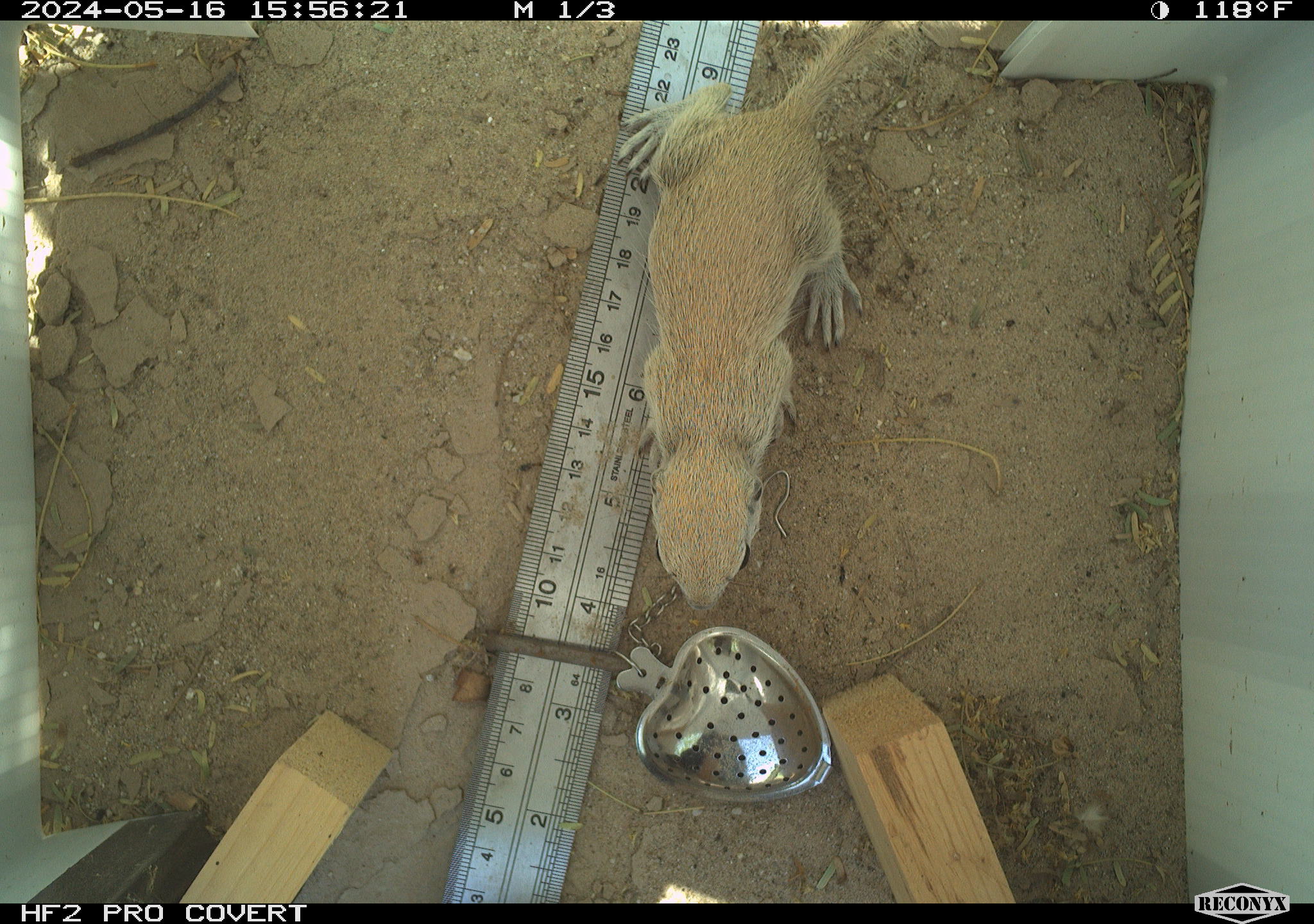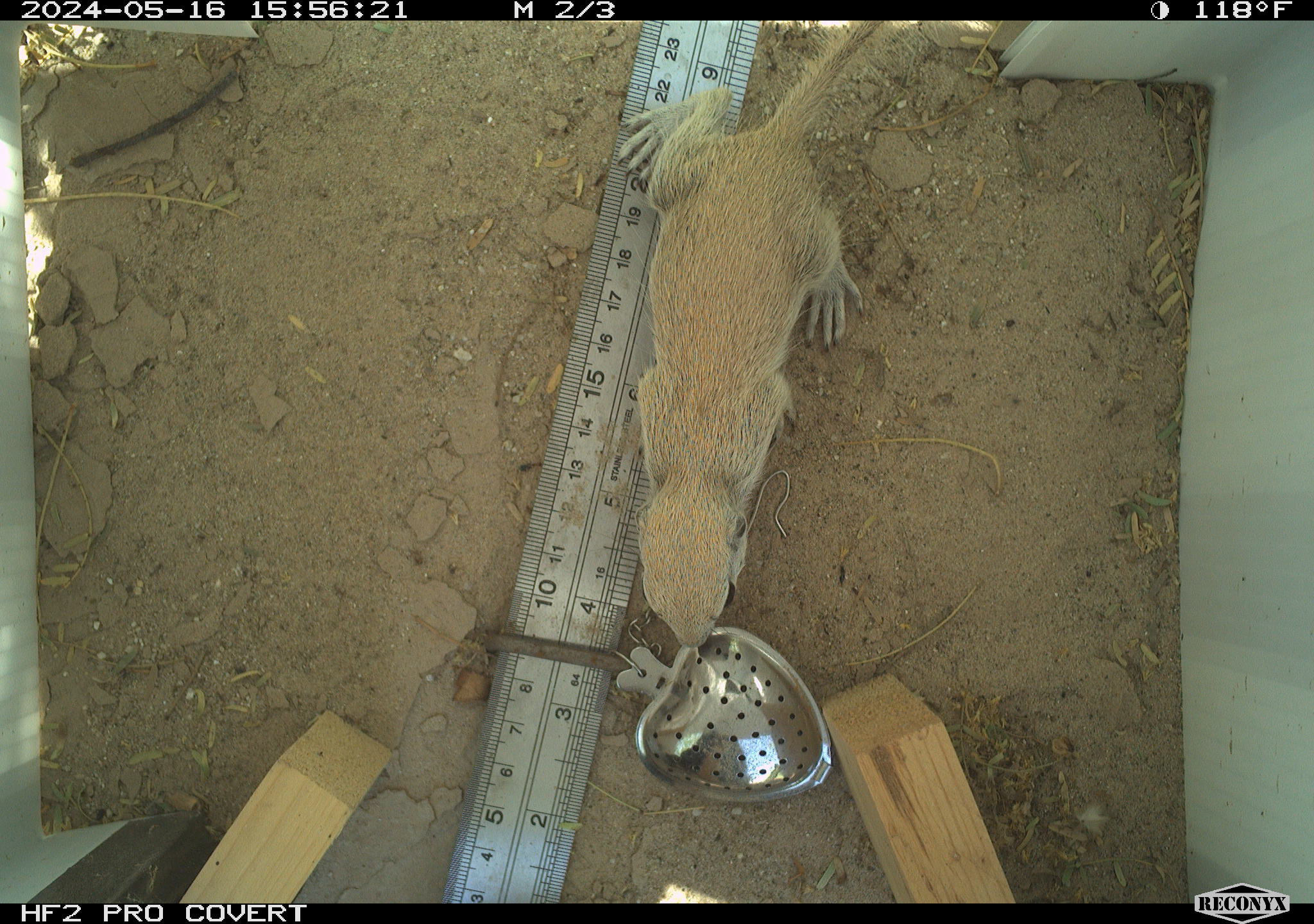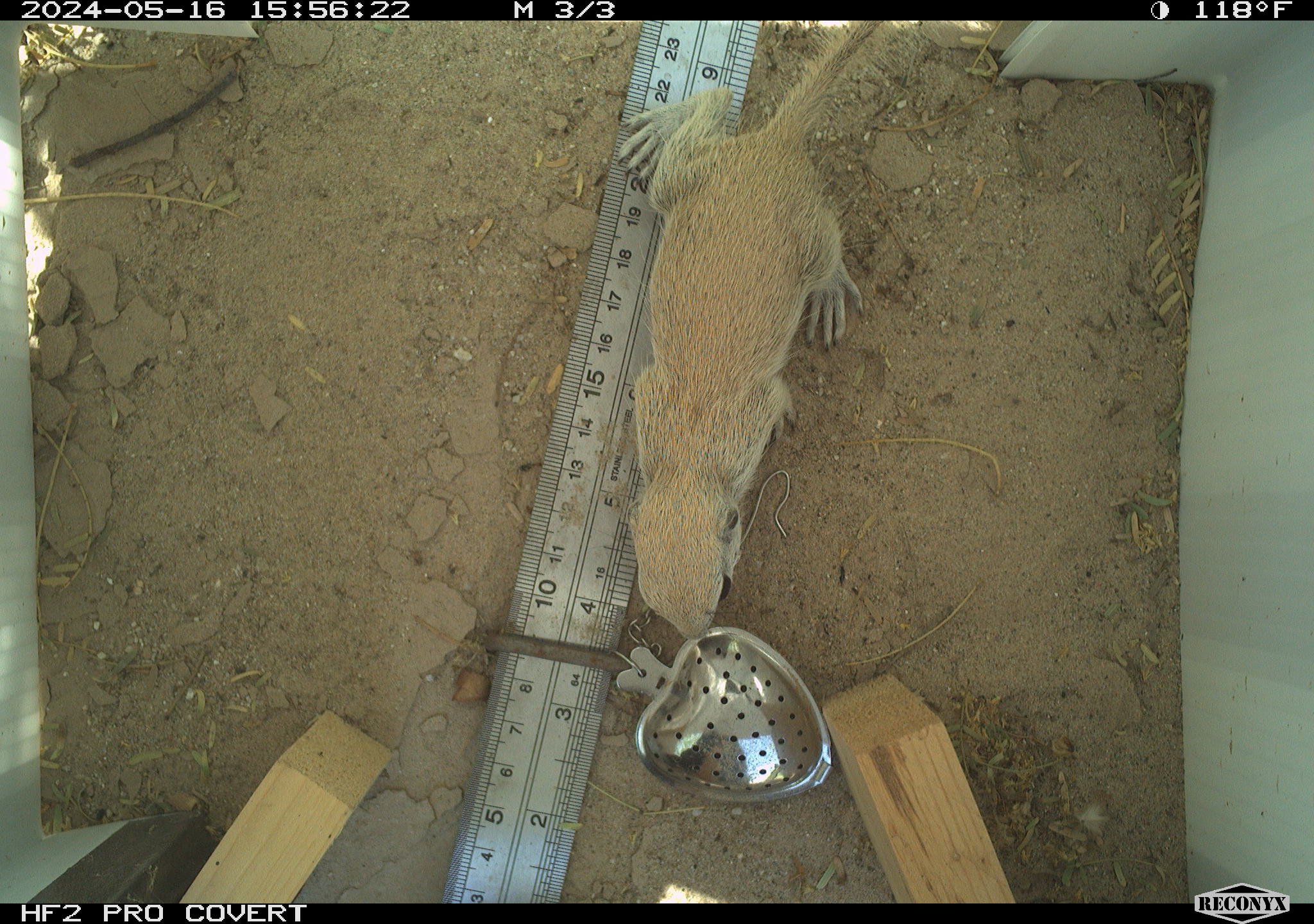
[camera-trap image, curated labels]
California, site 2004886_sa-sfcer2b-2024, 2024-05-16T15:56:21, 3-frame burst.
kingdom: Animalia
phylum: Chordata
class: Mammalia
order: Rodentia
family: Sciuridae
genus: Xerospermophilus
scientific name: Xerospermophilus tereticaudus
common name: round-tailed ground squirrel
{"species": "round-tailed ground squirrel (Xerospermophilus tereticaudus)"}